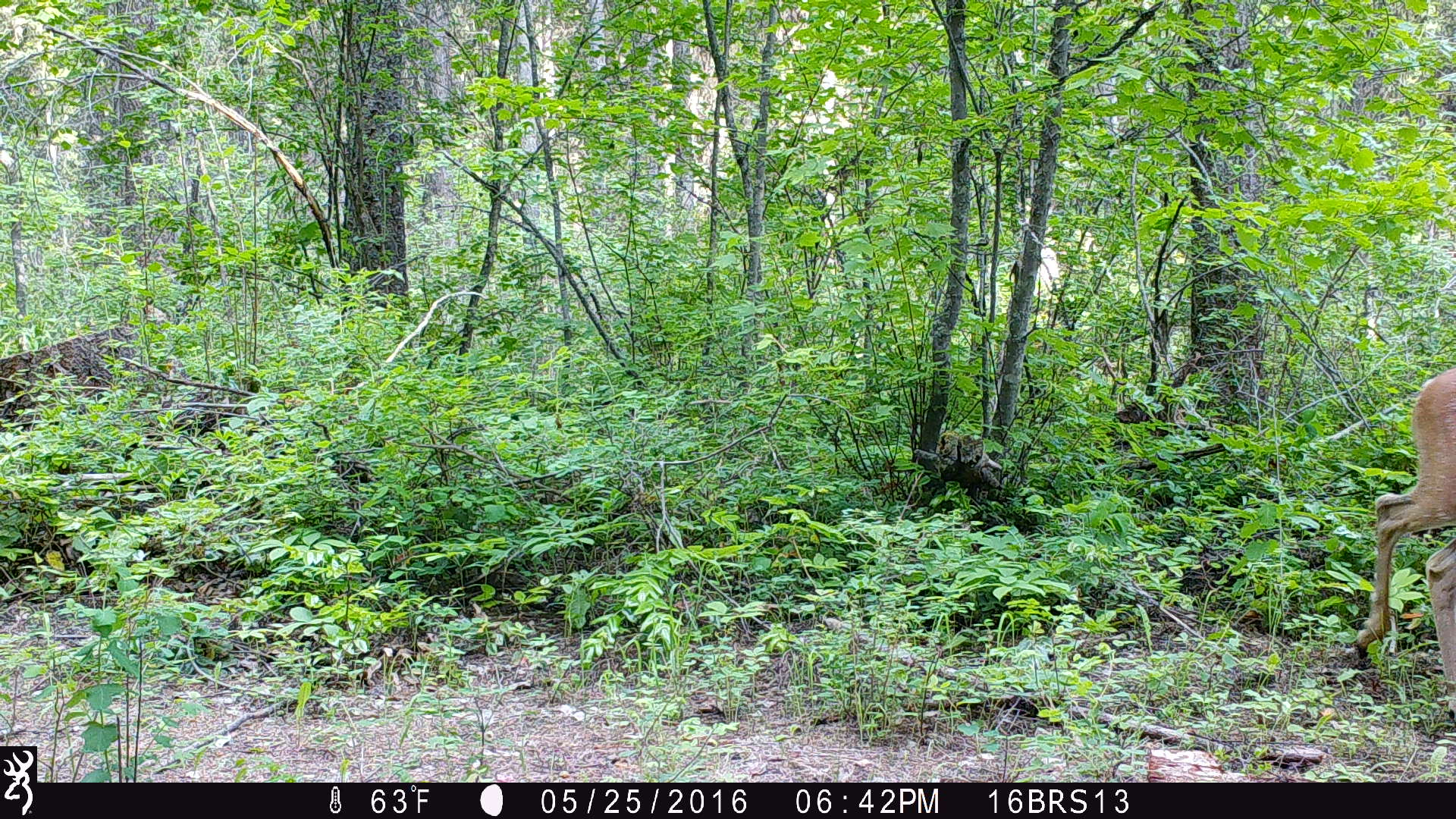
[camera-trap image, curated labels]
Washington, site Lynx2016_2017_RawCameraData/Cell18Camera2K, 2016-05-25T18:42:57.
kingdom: Animalia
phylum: Chordata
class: Mammalia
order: Artiodactyla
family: Cervidae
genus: Odocoileus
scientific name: Odocoileus virginianus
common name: white-tailed deer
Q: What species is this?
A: Odocoileus virginianus (white-tailed deer).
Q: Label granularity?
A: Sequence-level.